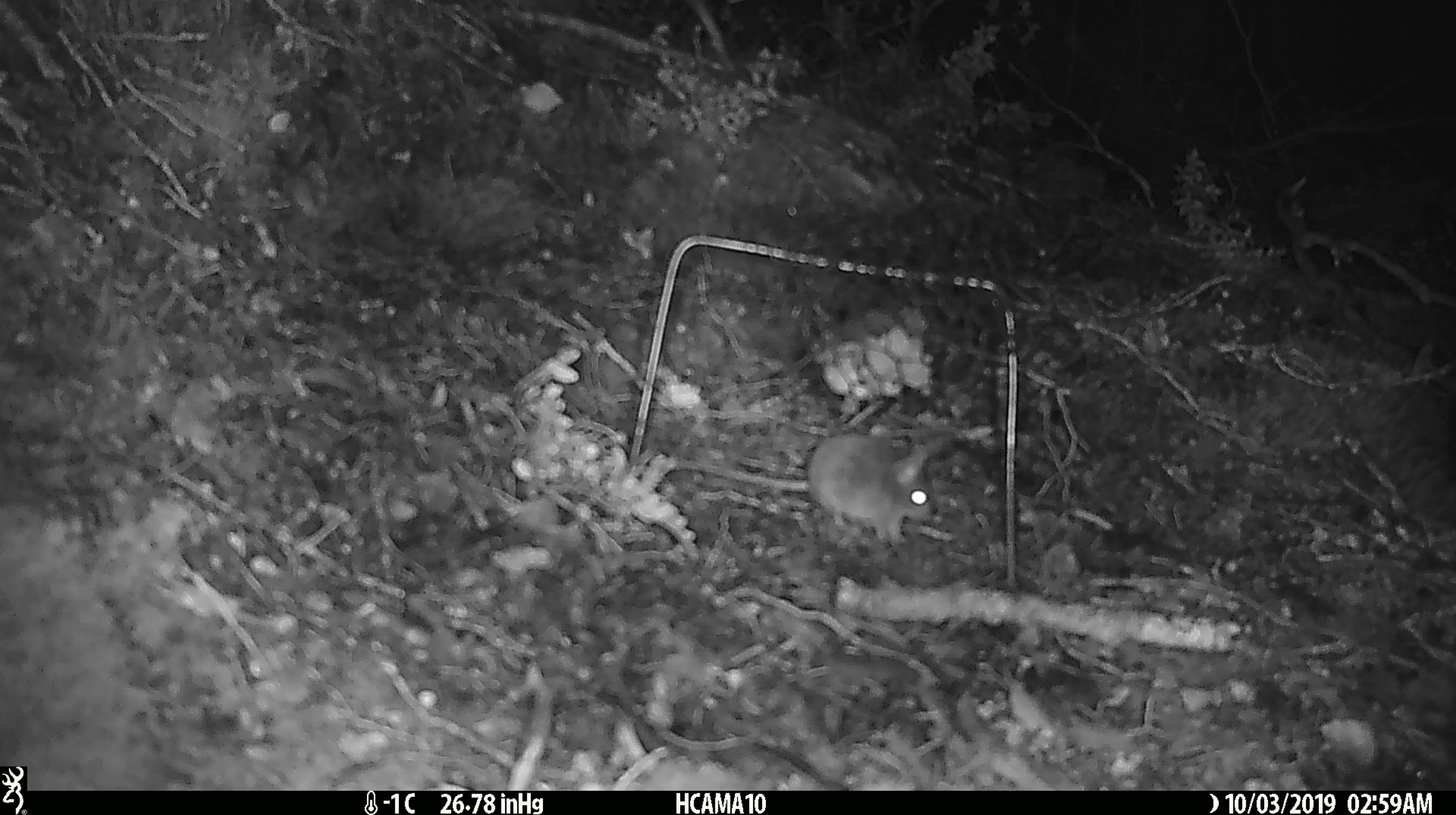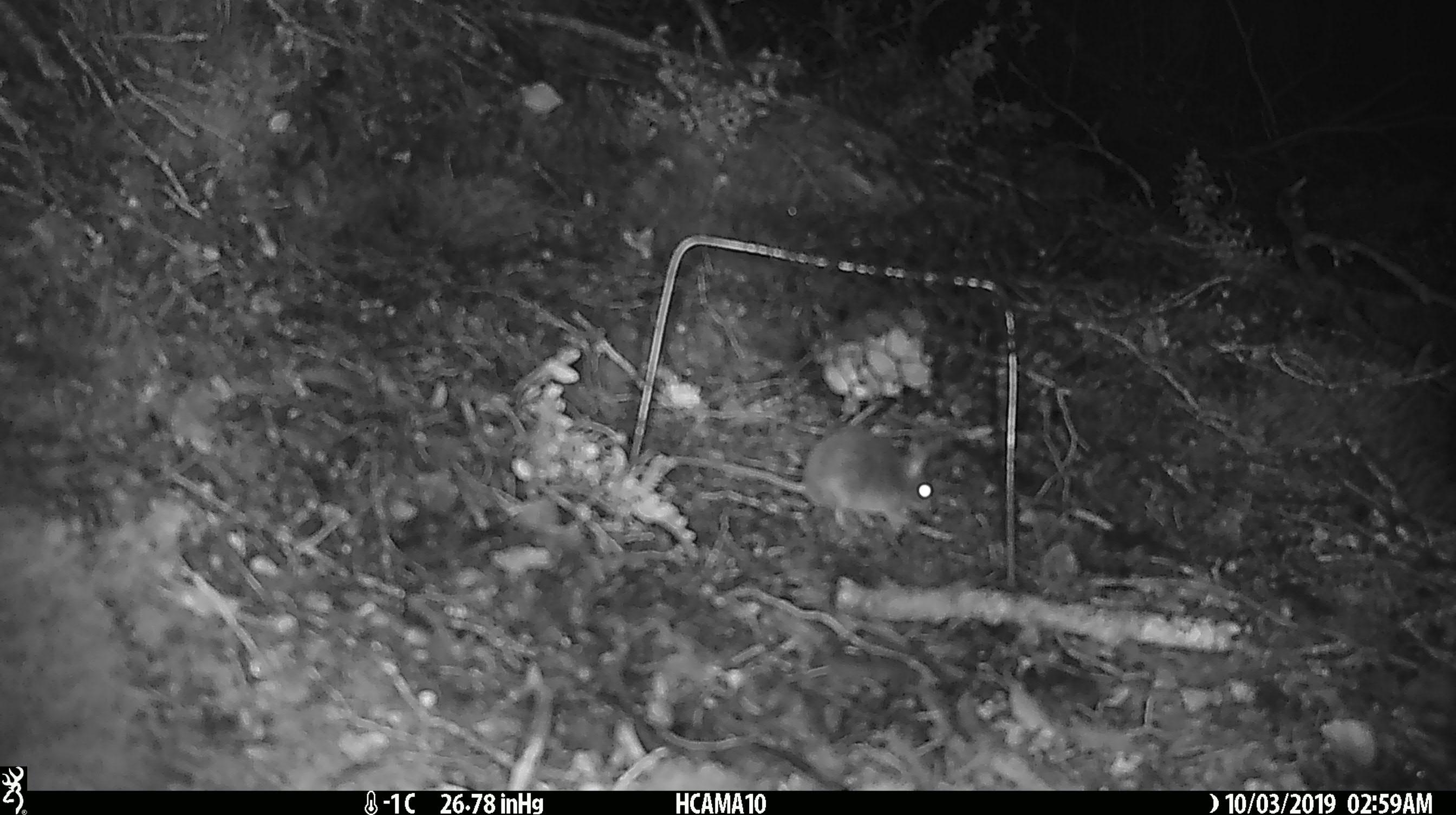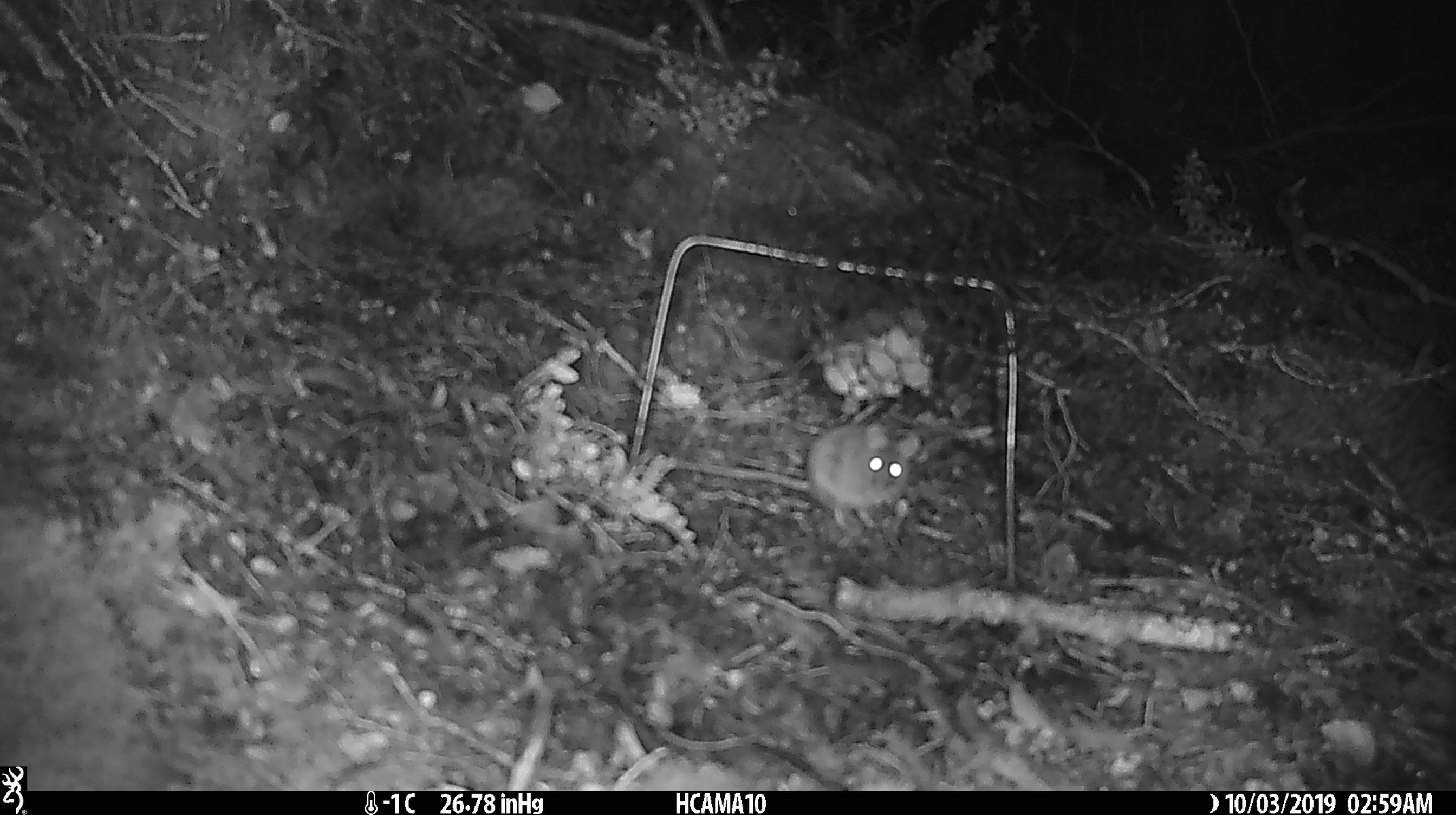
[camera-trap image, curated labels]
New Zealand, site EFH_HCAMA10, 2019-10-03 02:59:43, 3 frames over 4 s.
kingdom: Animalia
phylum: Chordata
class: Mammalia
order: Rodentia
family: Muridae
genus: Mus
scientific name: Mus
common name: mouse